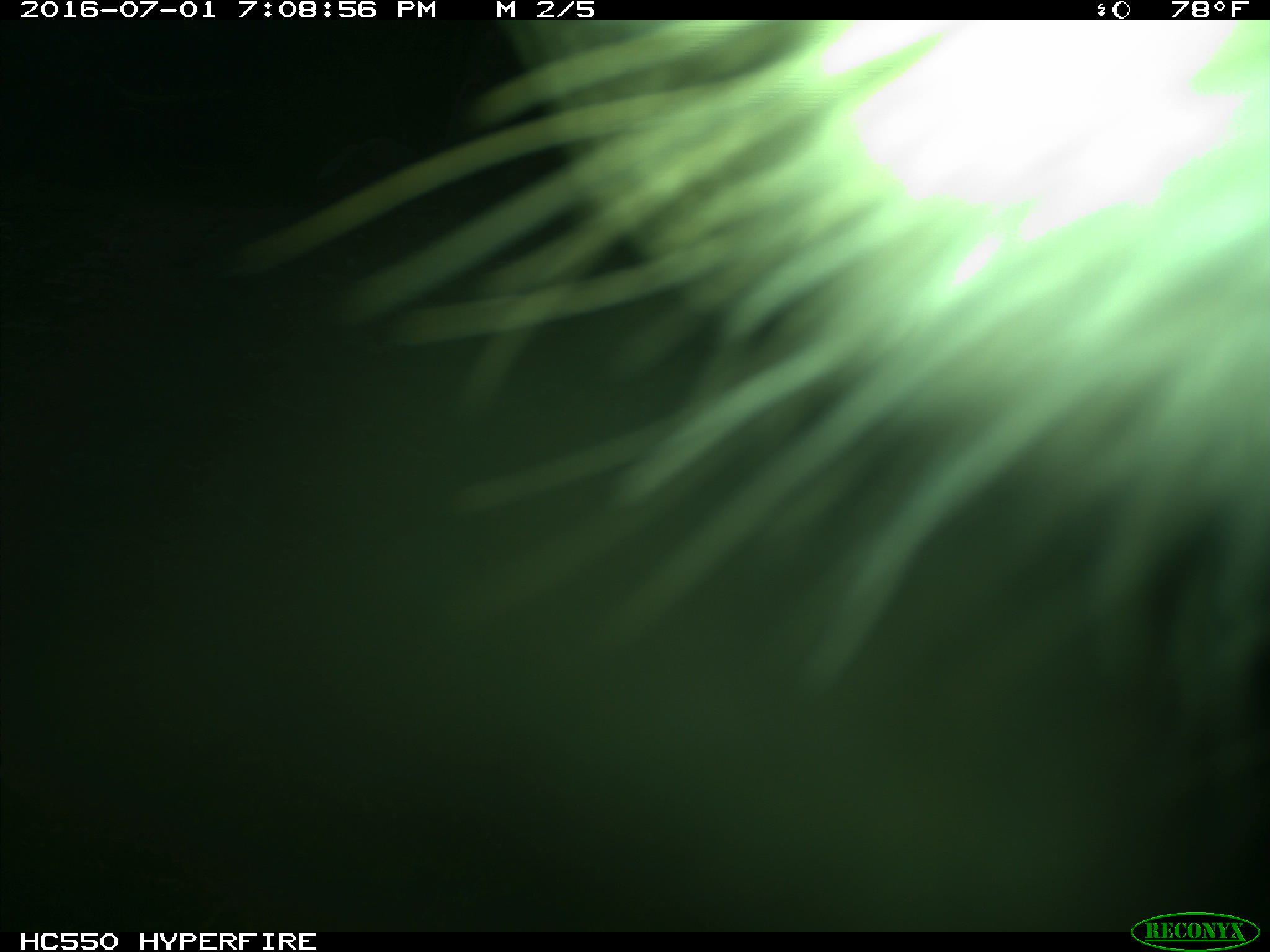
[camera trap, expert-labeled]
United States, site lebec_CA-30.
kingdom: Animalia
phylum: Chordata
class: Mammalia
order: Artiodactyla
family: Bovidae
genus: Bos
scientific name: Bos taurus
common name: domestic cow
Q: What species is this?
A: Bos taurus (domestic cow).